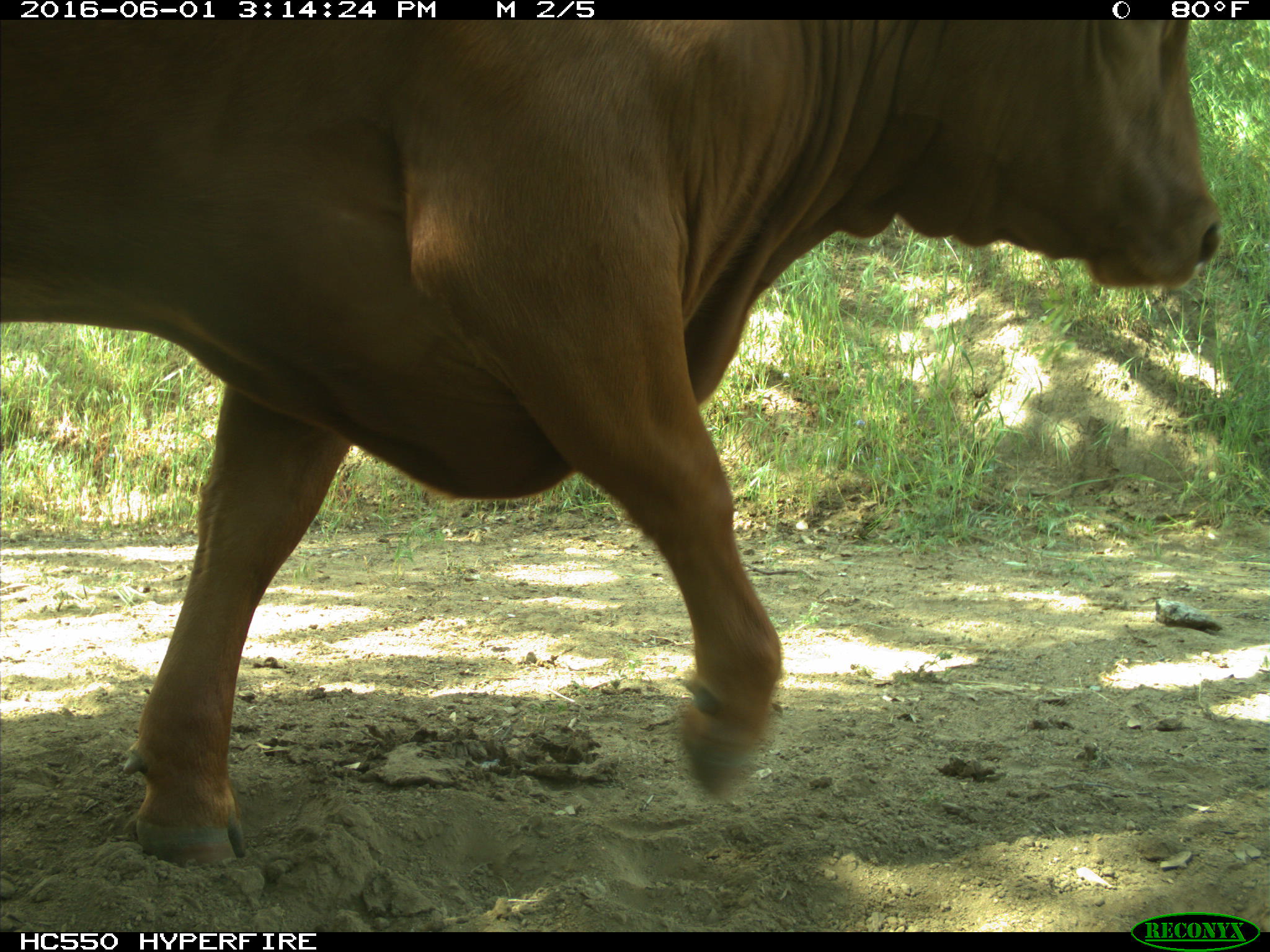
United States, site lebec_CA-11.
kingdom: Animalia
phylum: Chordata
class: Mammalia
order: Artiodactyla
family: Bovidae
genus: Bos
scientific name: Bos taurus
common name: domestic cow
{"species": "Bos taurus (domestic cow)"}